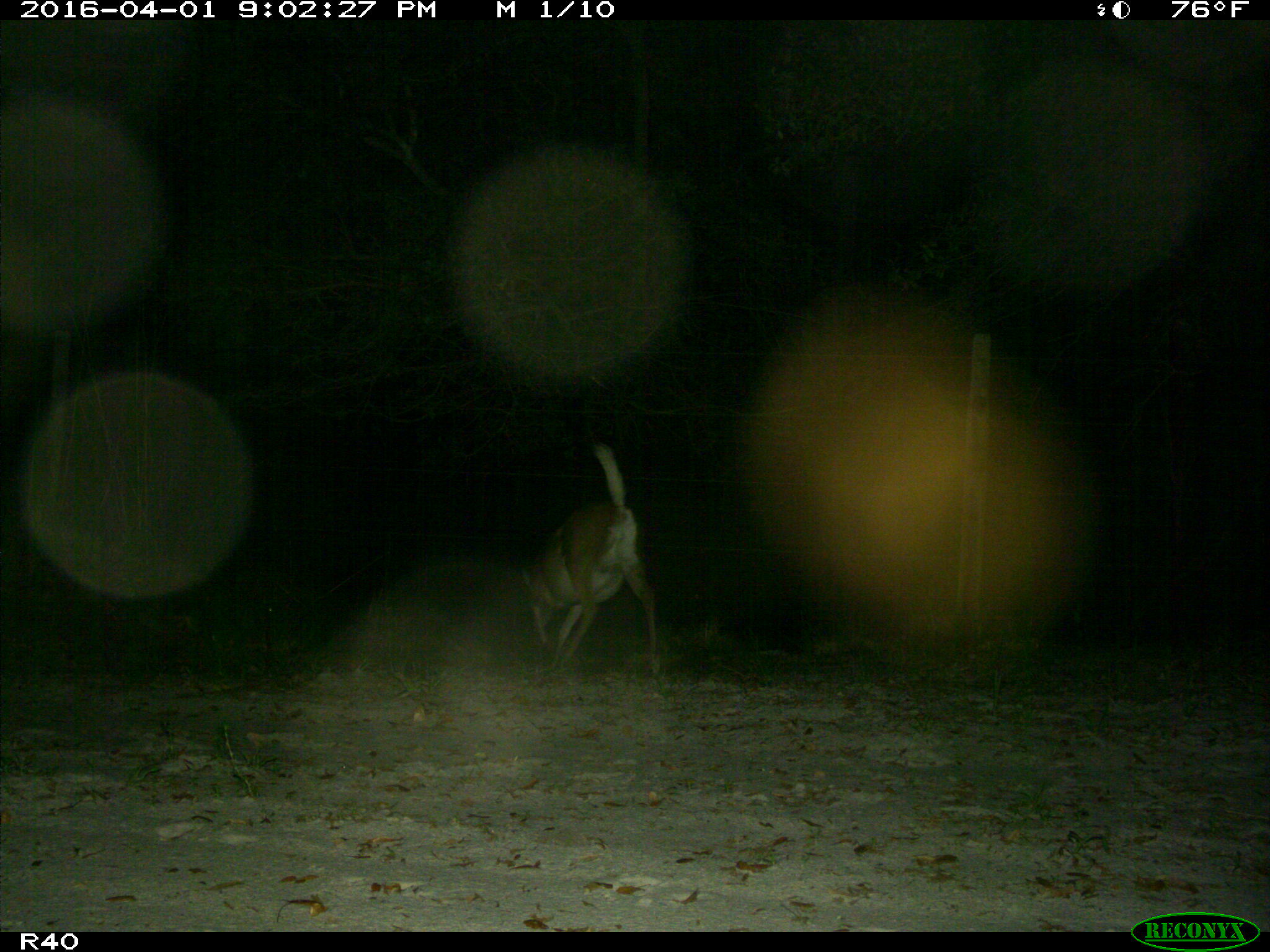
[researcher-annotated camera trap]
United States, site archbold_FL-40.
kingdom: Animalia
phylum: Chordata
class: Mammalia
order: Artiodactyla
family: Cervidae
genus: Odocoileus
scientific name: Odocoileus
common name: deer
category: unidentified deer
Unidentified deer (deer) (Odocoileus).